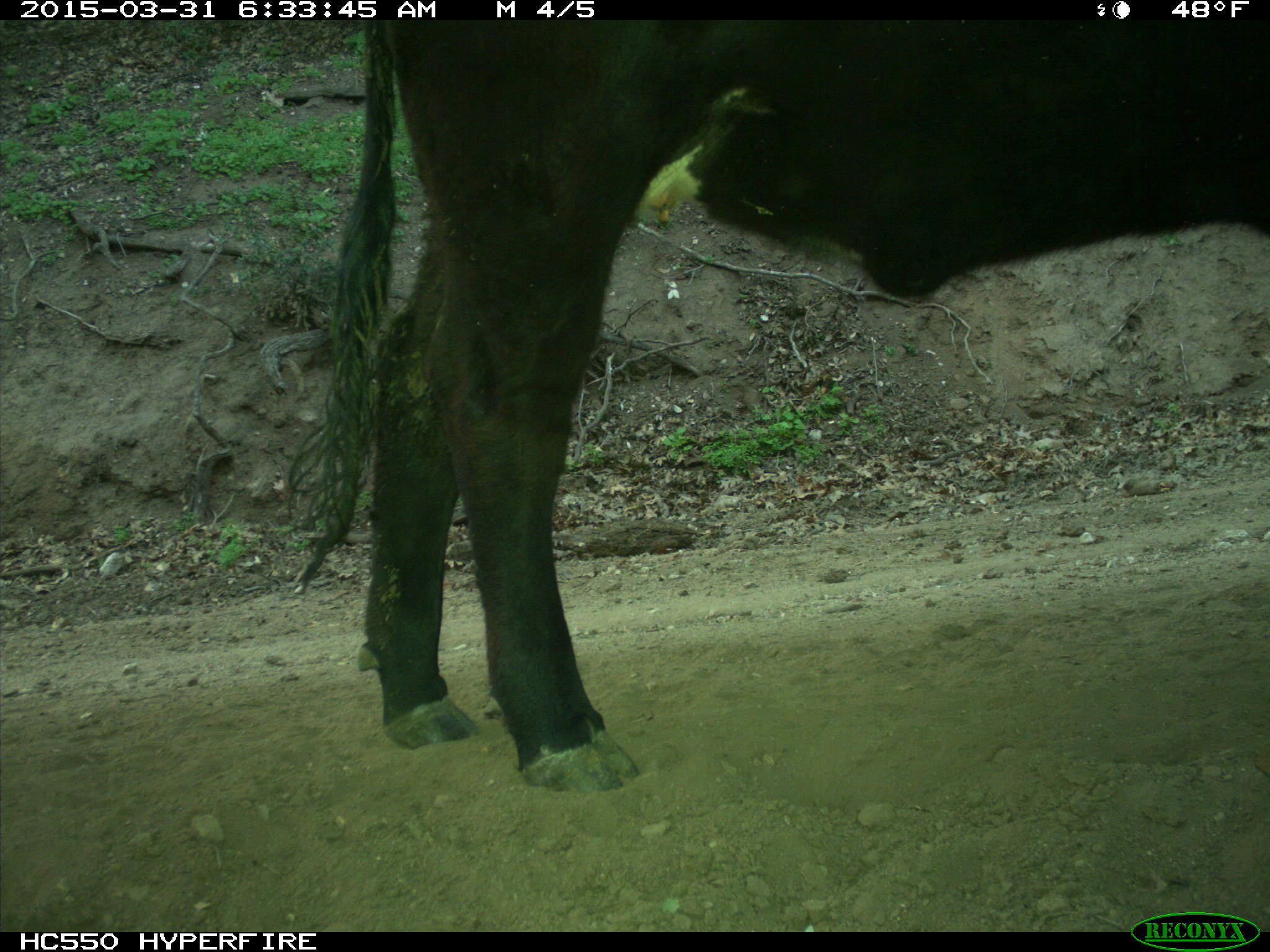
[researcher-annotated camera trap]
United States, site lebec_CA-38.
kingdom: Animalia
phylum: Chordata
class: Mammalia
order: Artiodactyla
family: Bovidae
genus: Bos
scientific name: Bos taurus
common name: domestic cow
Bos taurus (domestic cow).